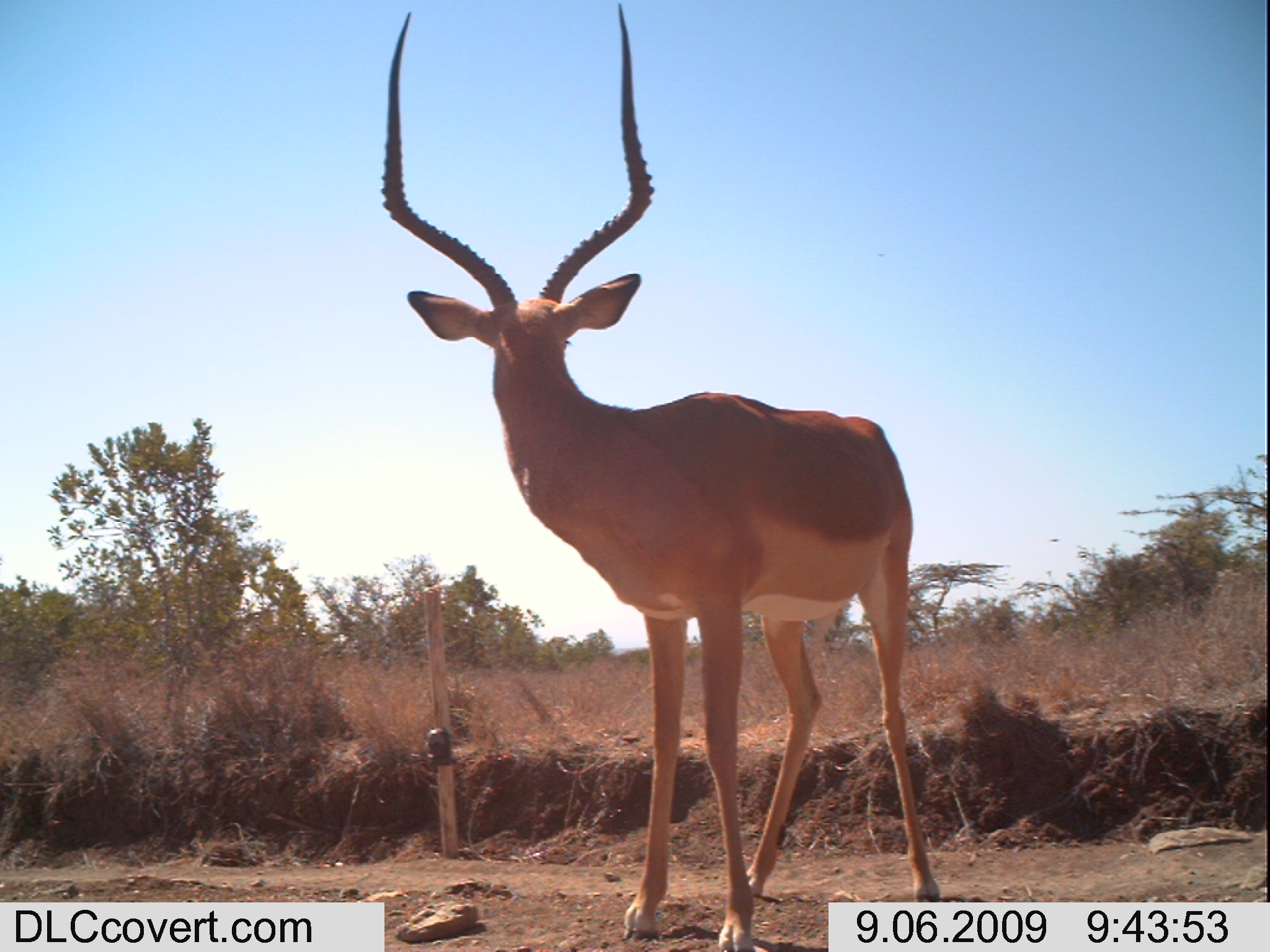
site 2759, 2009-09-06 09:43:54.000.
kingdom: Animalia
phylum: Chordata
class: Mammalia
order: Artiodactyla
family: Bovidae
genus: Aepyceros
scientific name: Aepyceros melampus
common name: impala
Aepyceros melampus (impala), count 1.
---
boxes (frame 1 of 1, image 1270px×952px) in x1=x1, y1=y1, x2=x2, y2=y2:
aepyceros melampus: x1=375, y1=0, x2=943, y2=952